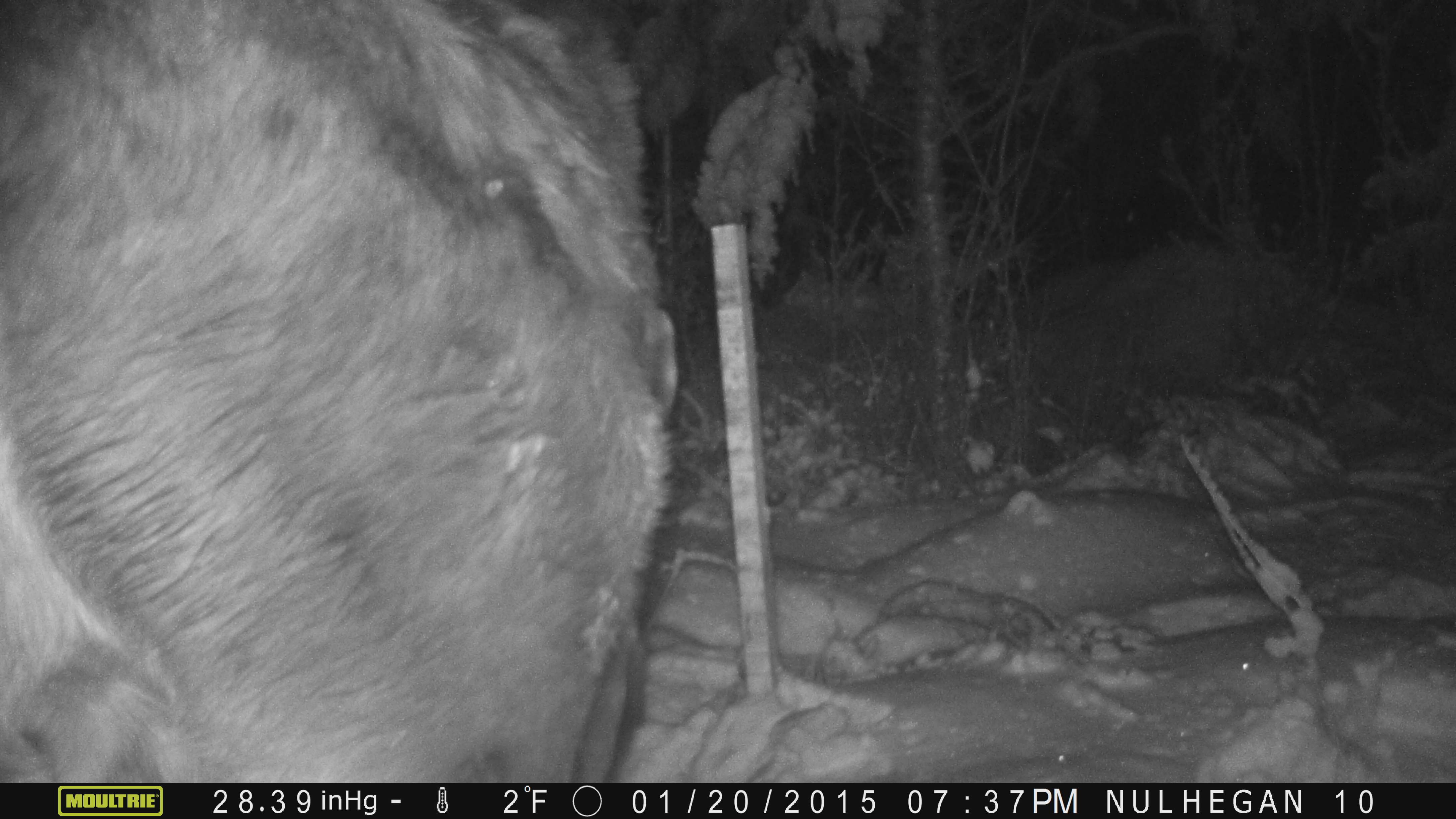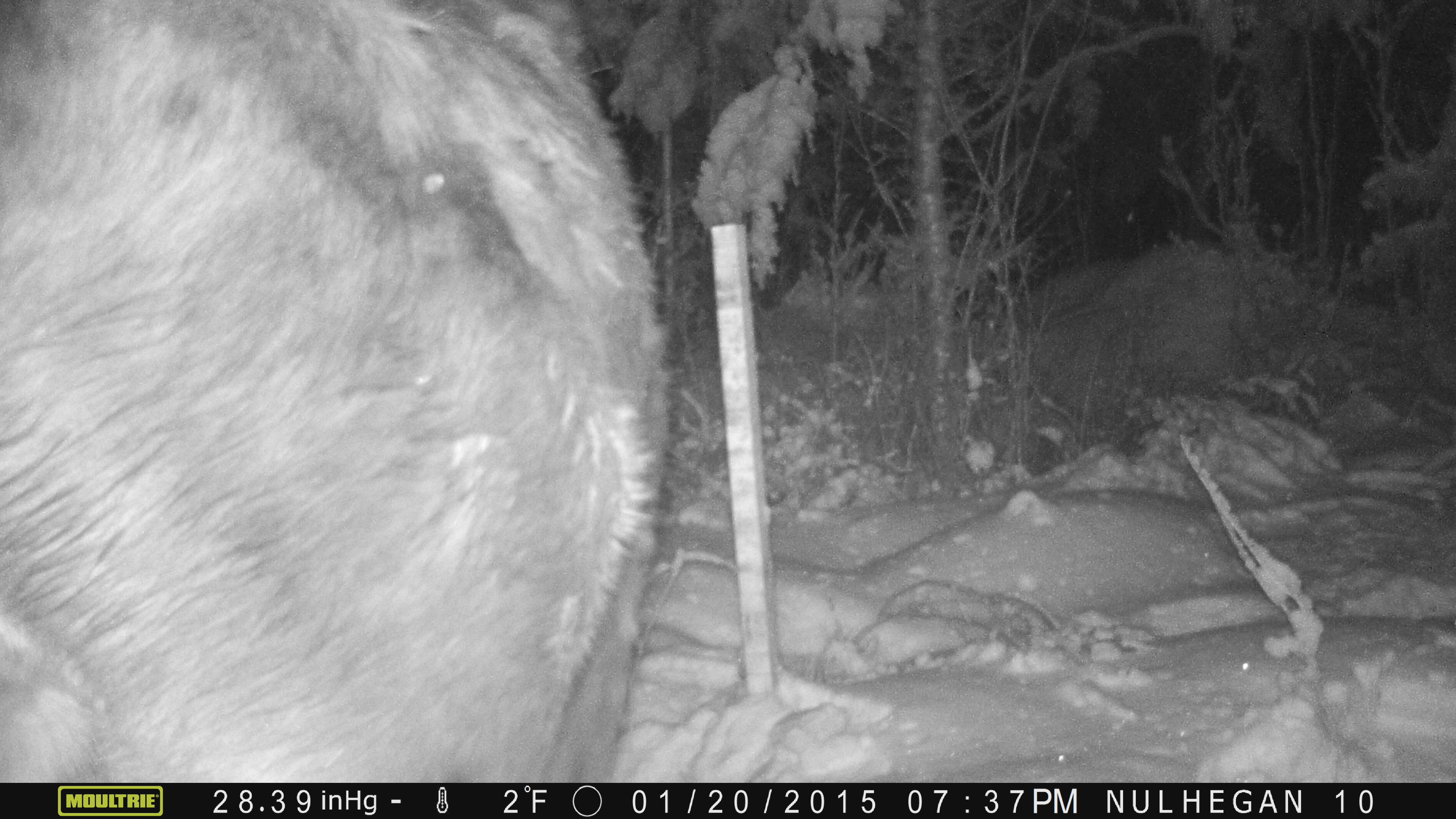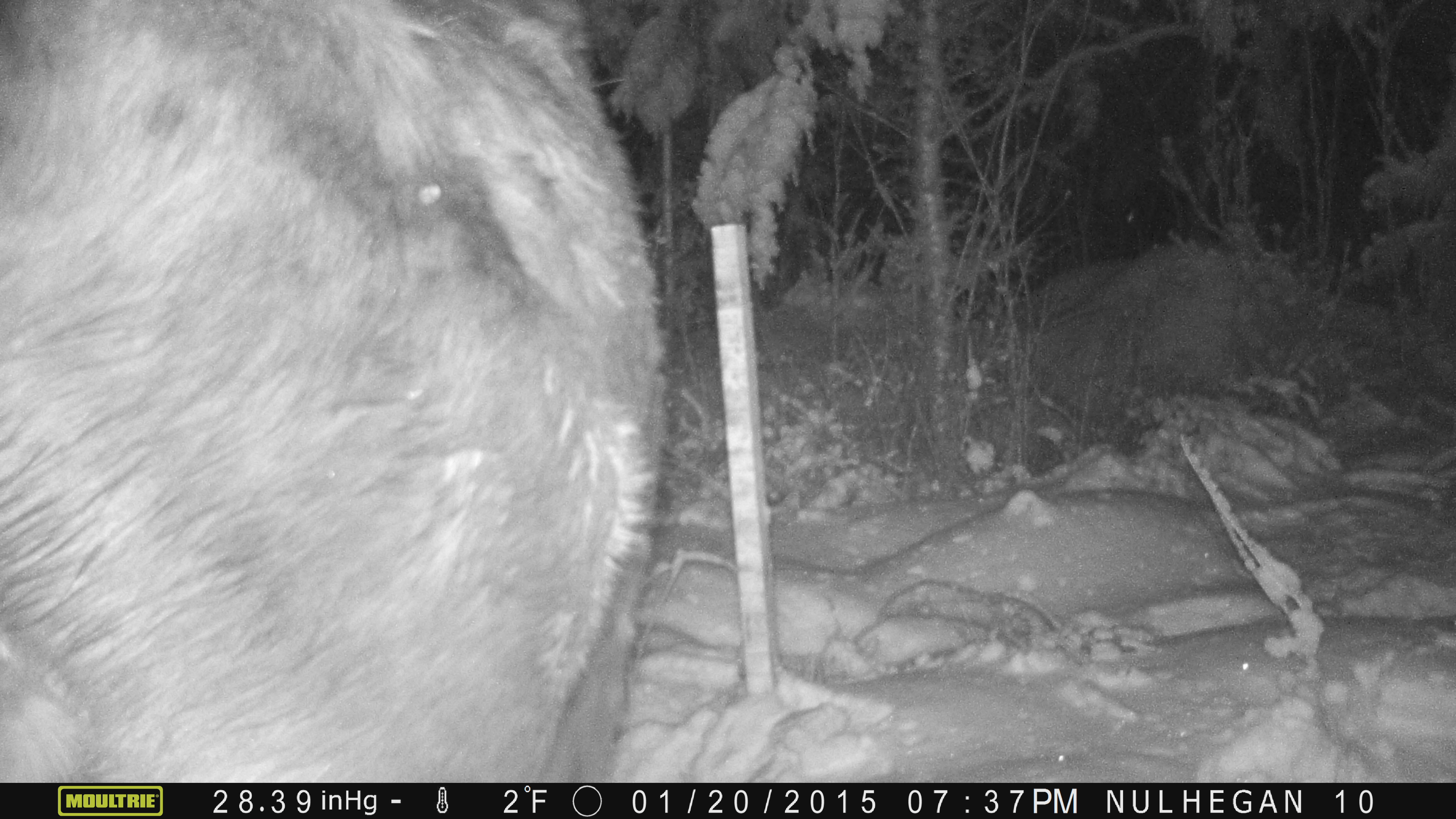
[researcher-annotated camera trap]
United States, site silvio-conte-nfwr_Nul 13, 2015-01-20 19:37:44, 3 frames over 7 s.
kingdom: Animalia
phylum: Chordata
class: Mammalia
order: Artiodactyla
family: Cervidae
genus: Alces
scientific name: Alces alces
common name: moose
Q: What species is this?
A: Moose (Alces alces).